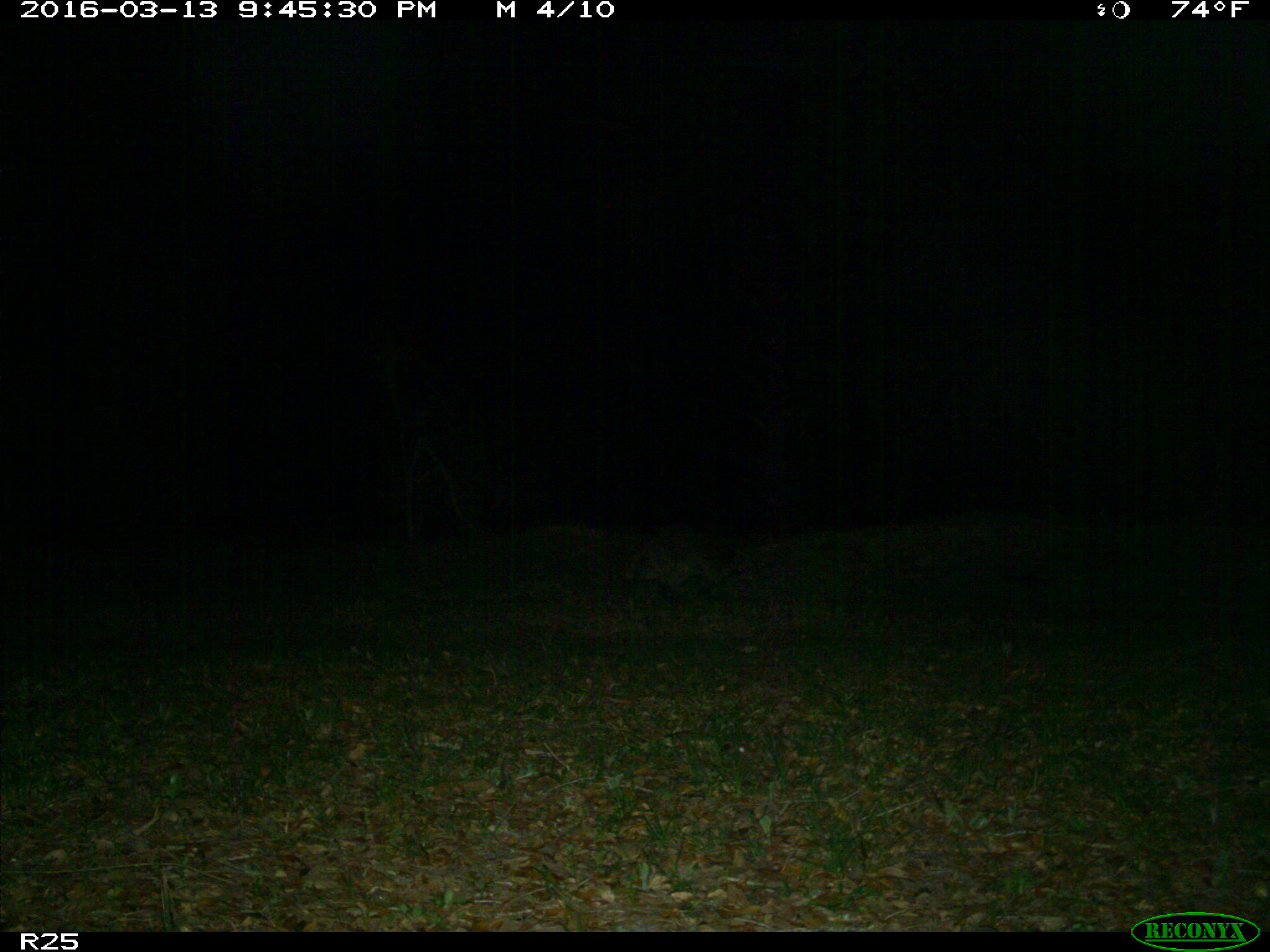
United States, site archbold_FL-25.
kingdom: Animalia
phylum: Chordata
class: Mammalia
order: Carnivora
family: Procyonidae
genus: Procyon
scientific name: Procyon lotor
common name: common raccoon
Procyon lotor (common raccoon).